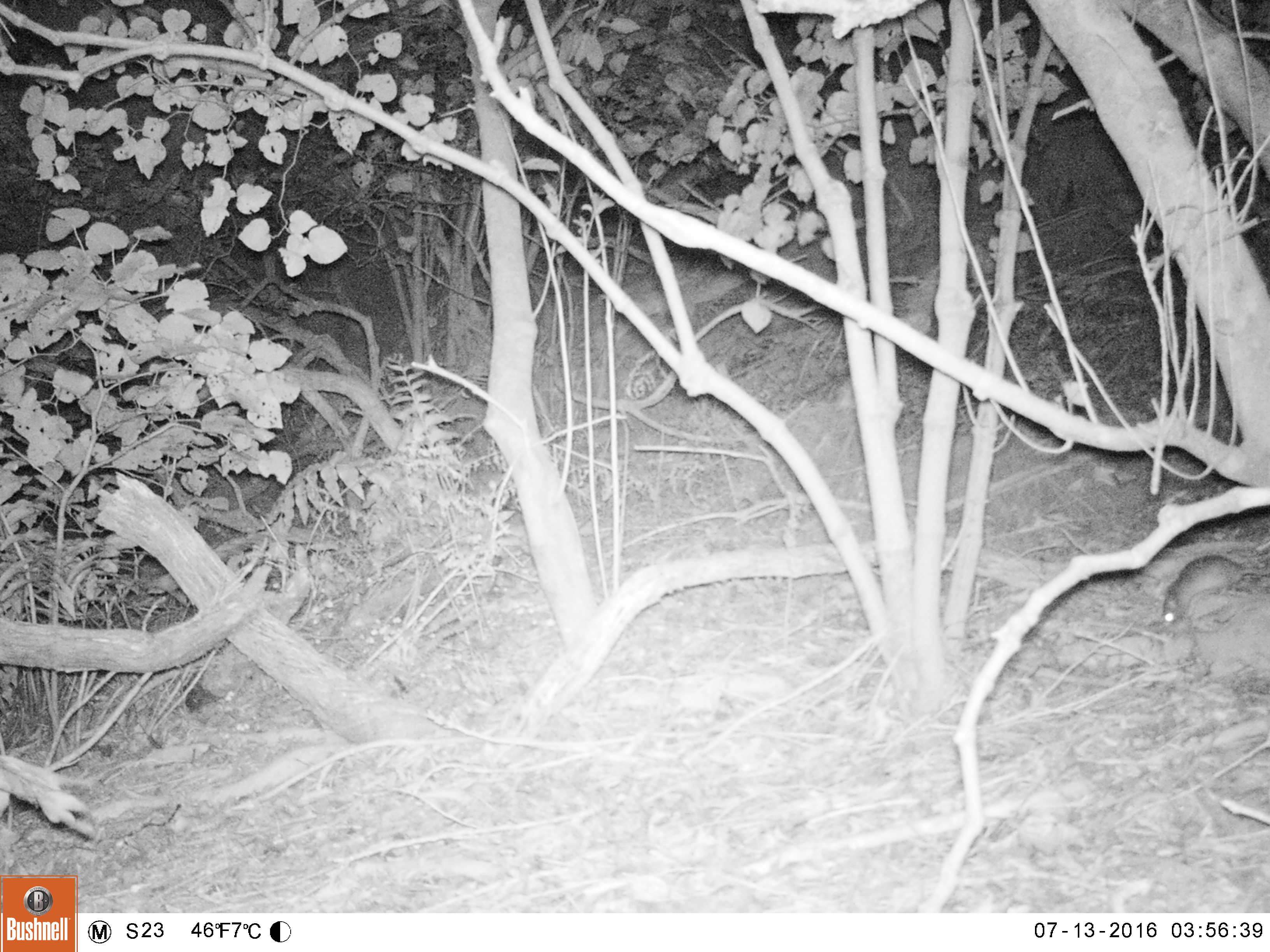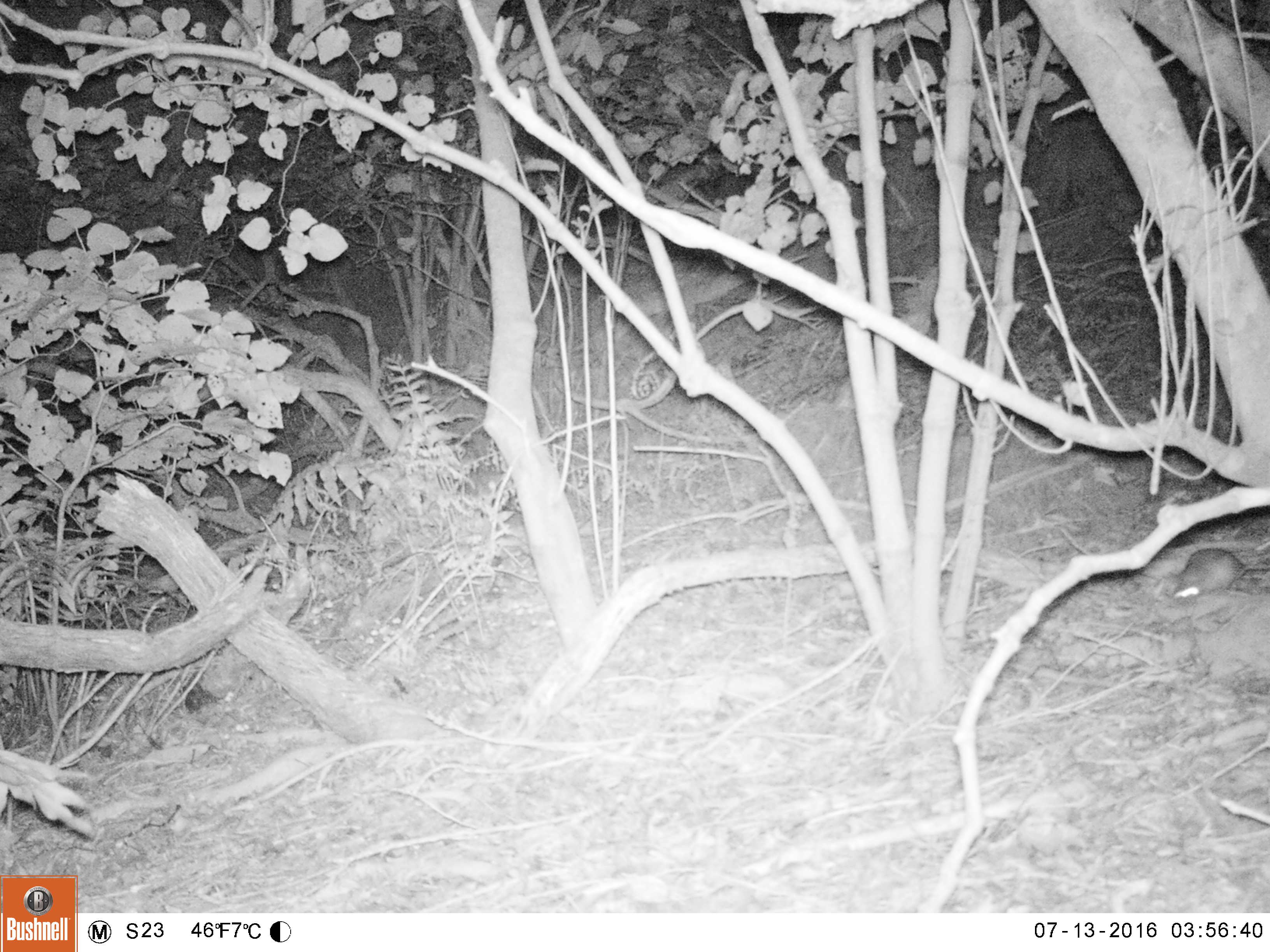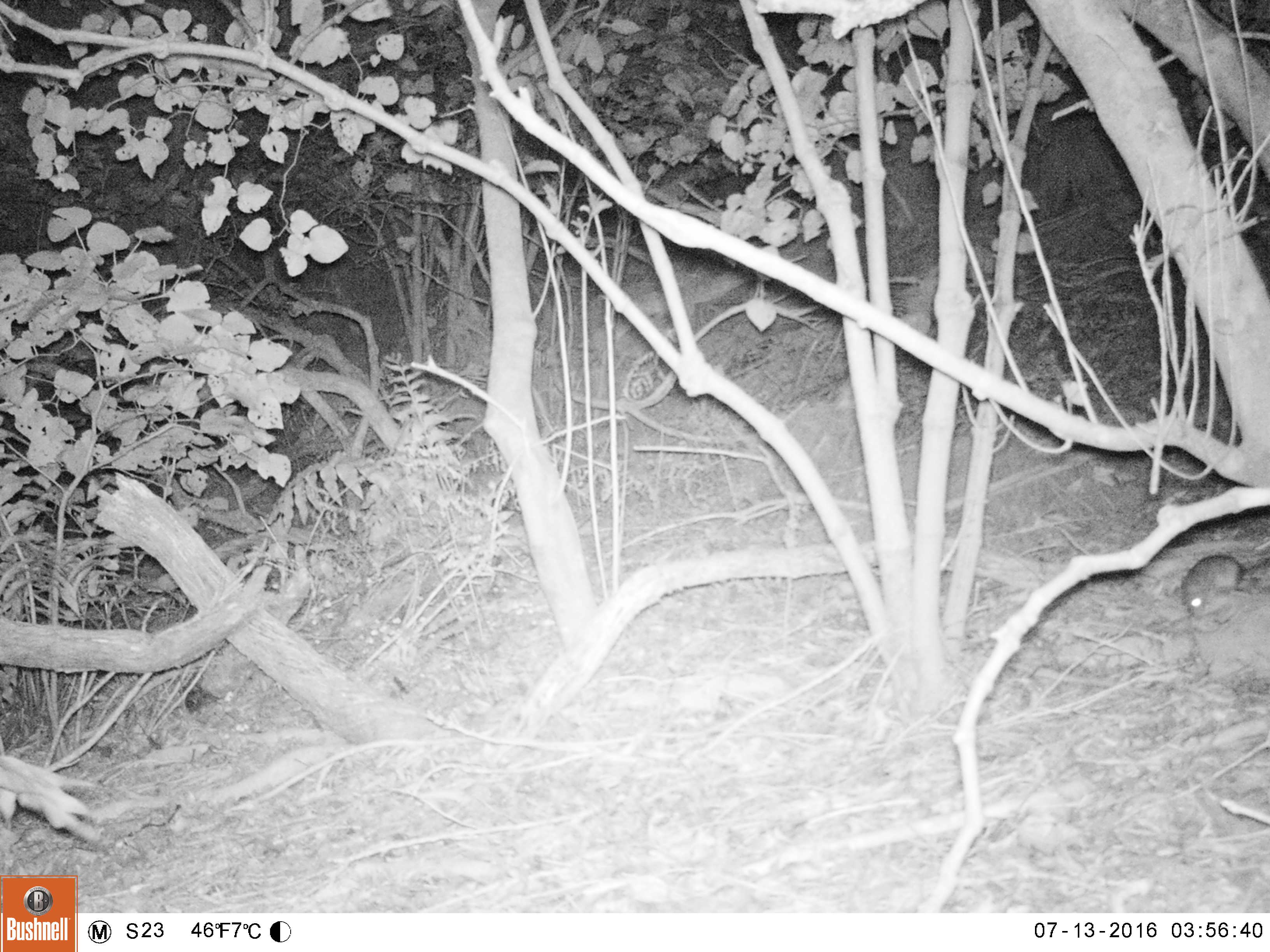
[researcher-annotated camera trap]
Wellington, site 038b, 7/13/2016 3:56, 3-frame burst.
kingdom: Animalia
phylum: Chordata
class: Mammalia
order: Rodentia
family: Muridae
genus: Rattus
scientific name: Rattus rattus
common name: ship rat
Ship rat (Rattus rattus).